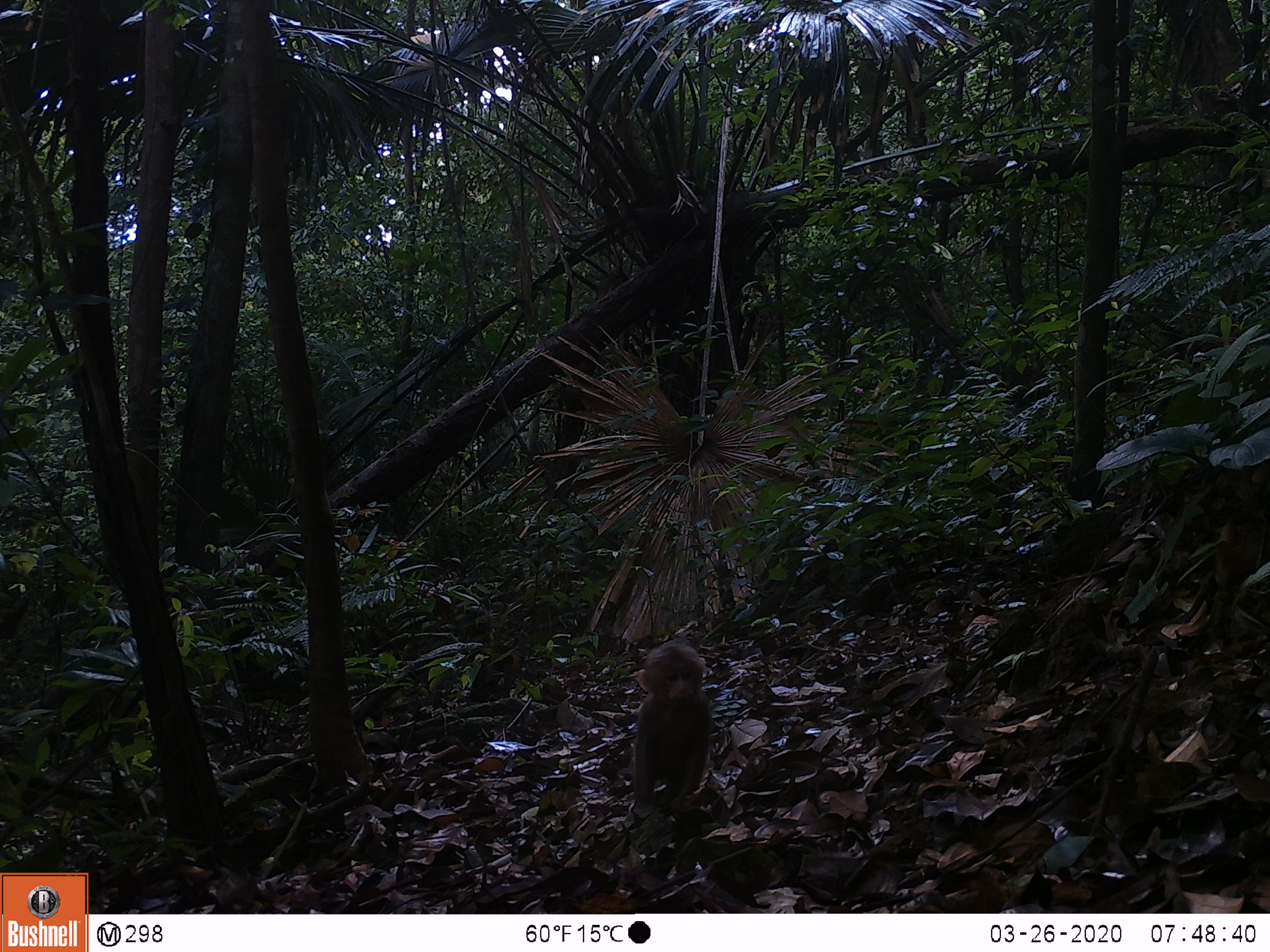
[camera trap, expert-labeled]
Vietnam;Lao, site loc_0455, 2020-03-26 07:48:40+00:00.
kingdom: Animalia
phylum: Chordata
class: Mammalia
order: Primates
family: Cercopithecidae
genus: Macaca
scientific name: Macaca arctoides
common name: stump-tailed macaque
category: stump tailed macaque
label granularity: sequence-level